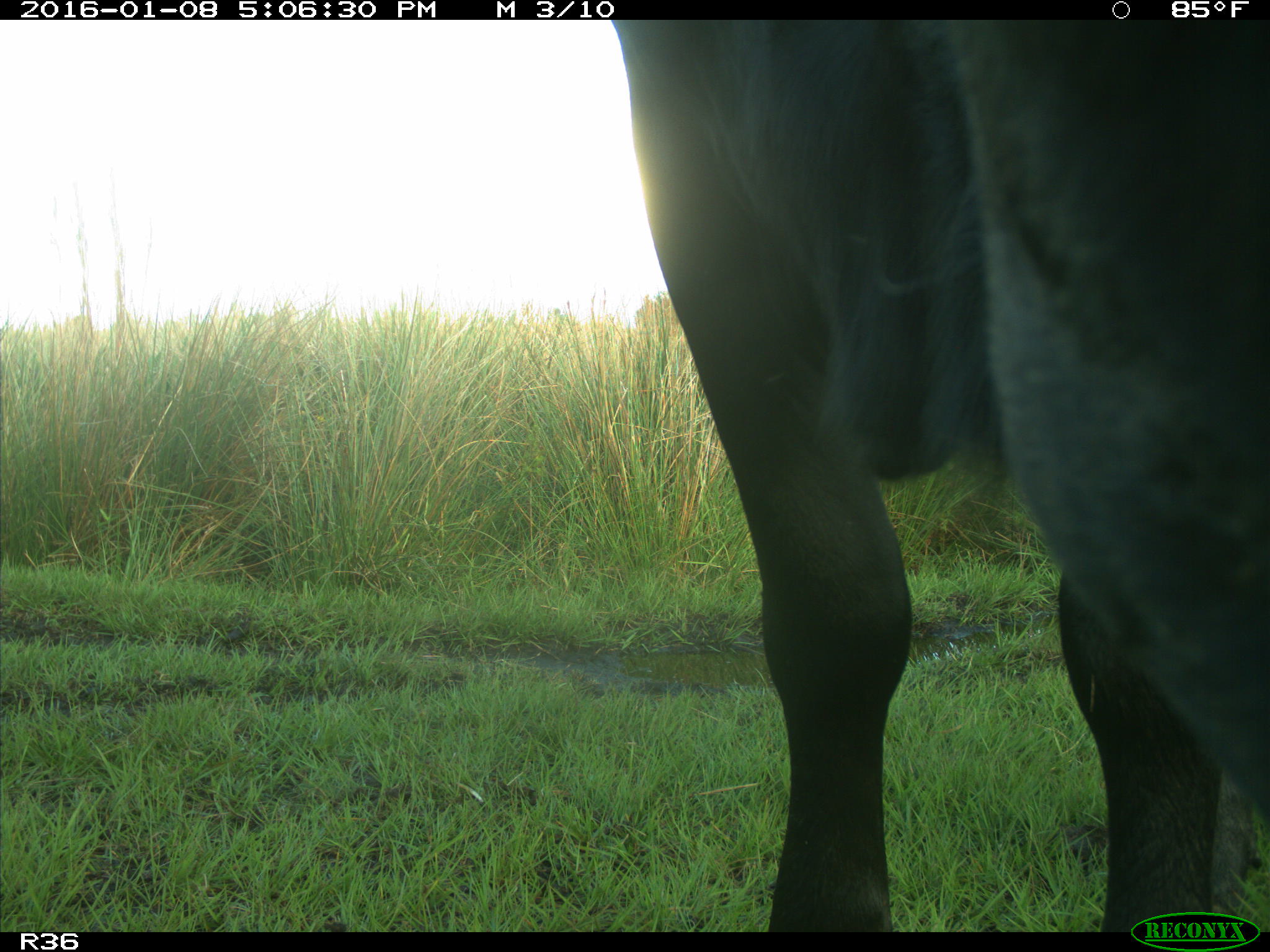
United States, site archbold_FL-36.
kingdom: Animalia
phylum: Chordata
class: Mammalia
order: Artiodactyla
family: Bovidae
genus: Bos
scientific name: Bos taurus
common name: domestic cow